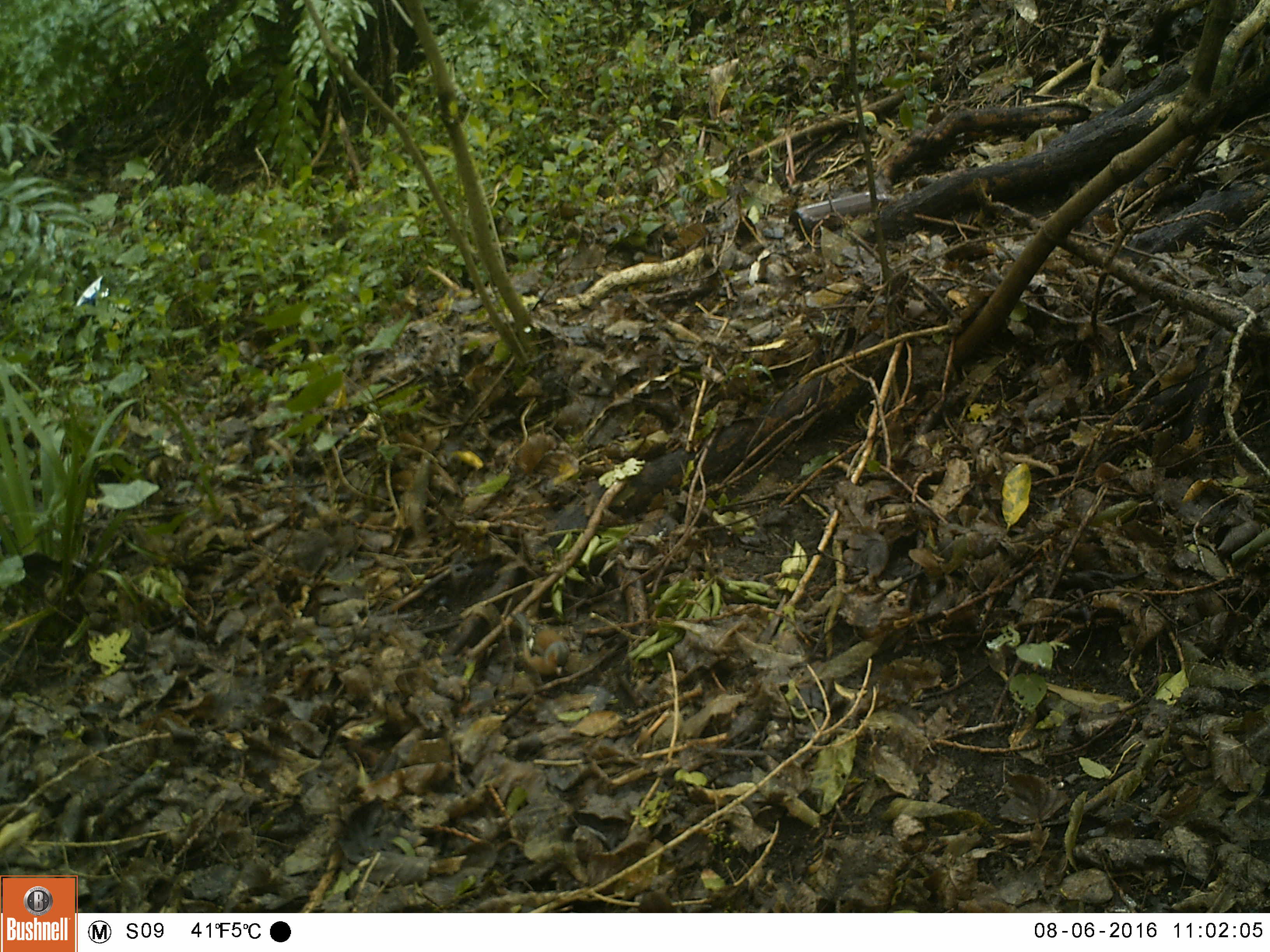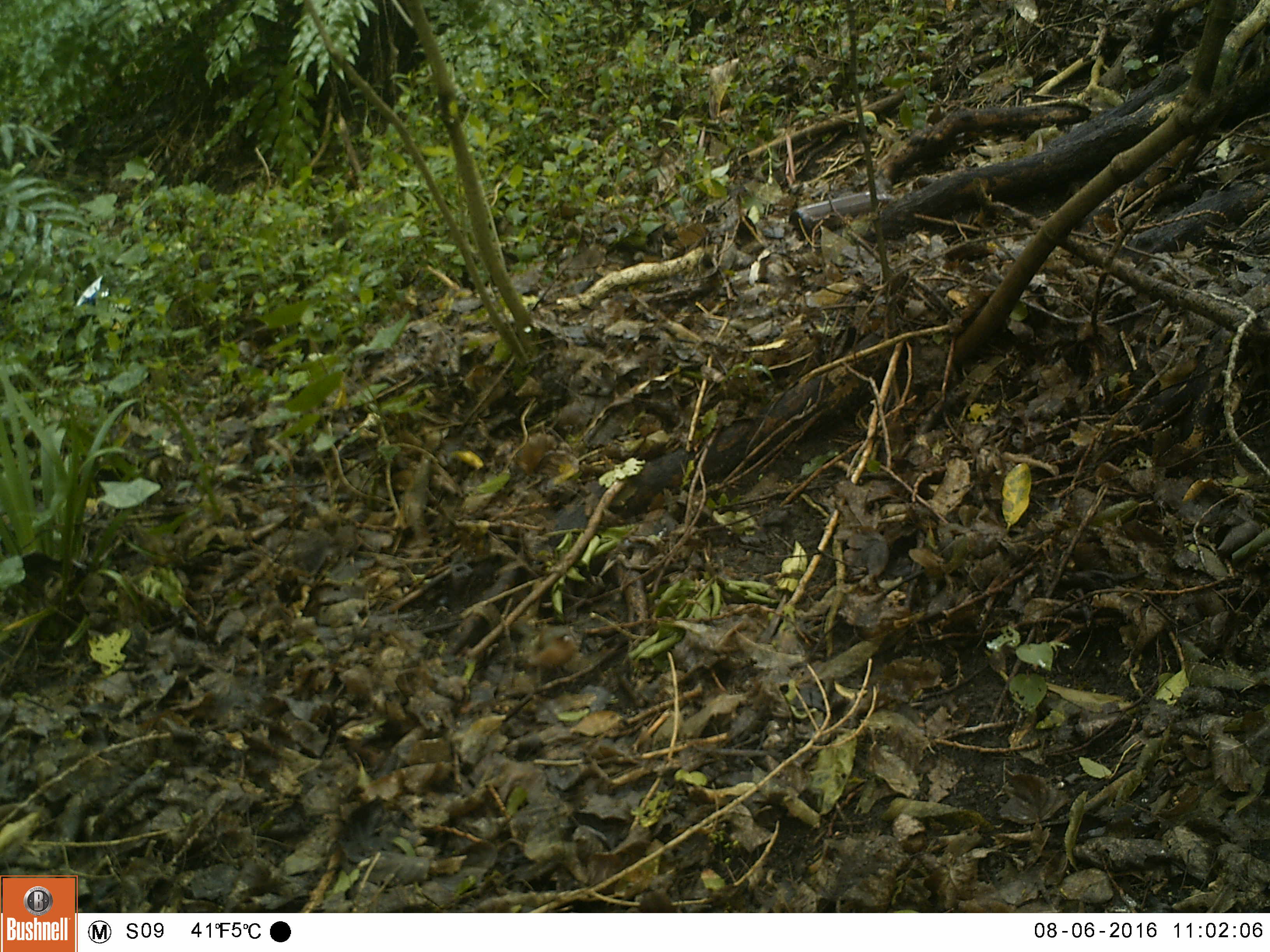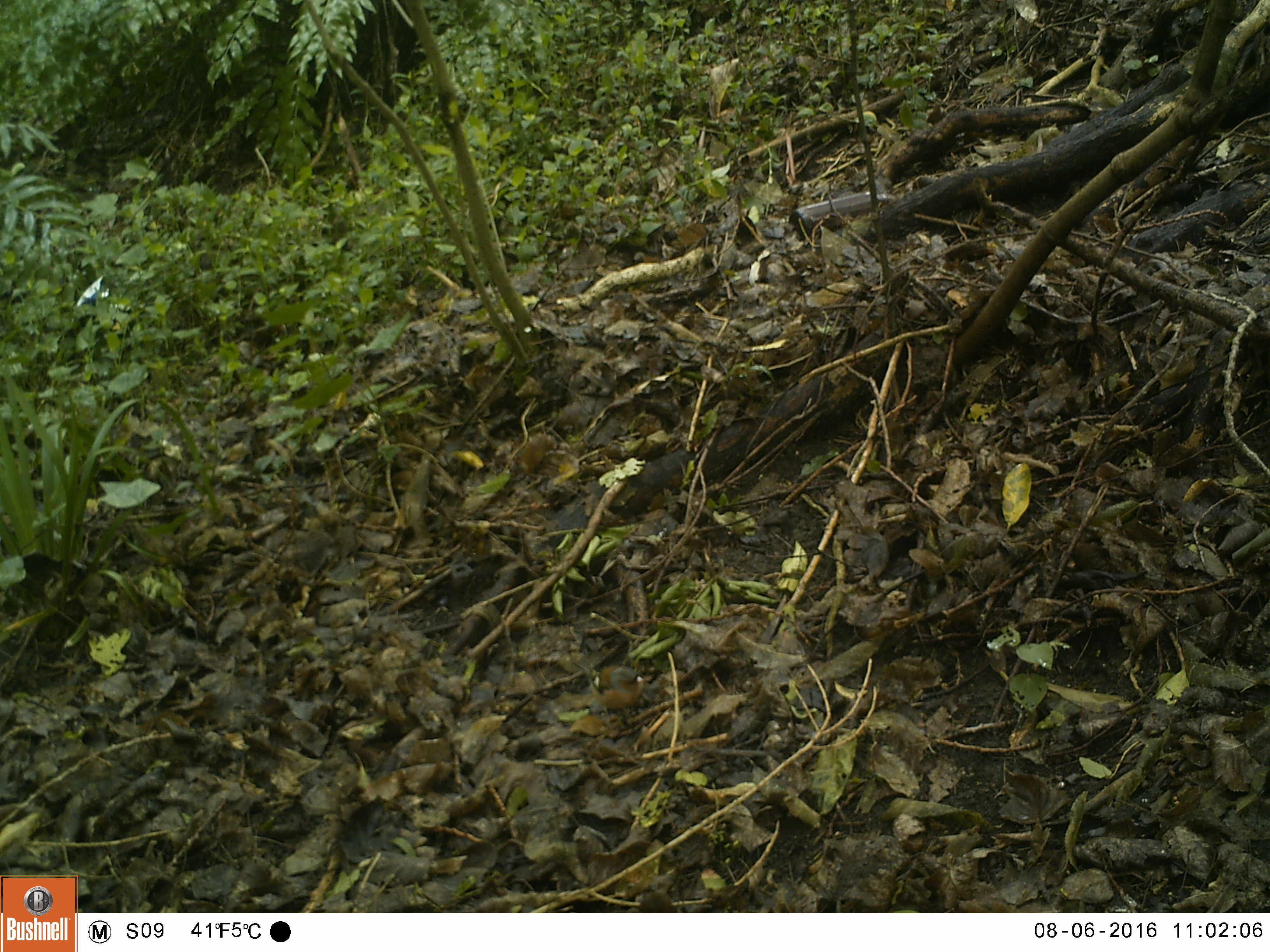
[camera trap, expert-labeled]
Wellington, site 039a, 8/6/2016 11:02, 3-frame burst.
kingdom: Animalia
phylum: Chordata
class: Aves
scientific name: Aves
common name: bird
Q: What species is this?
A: Bird (Aves).